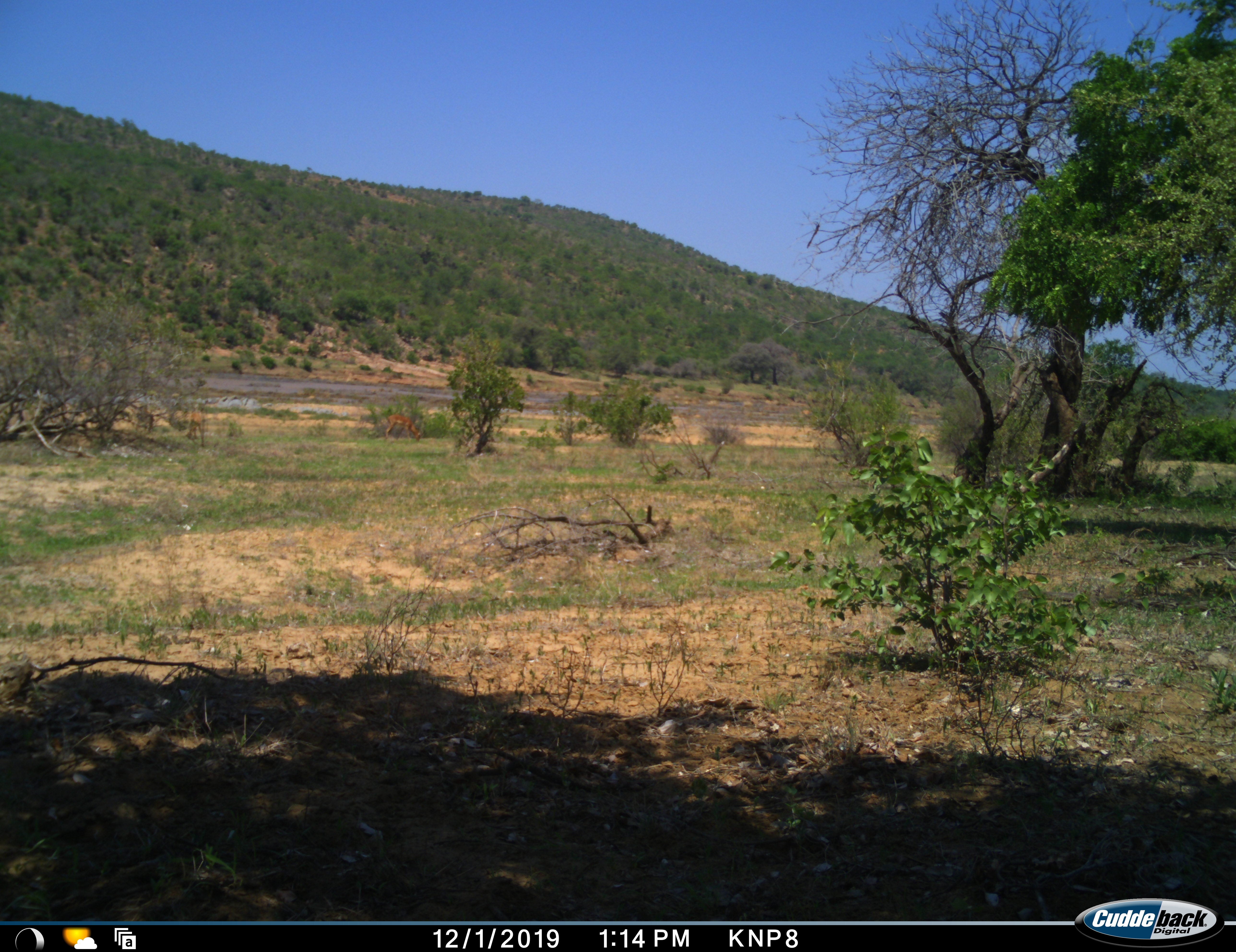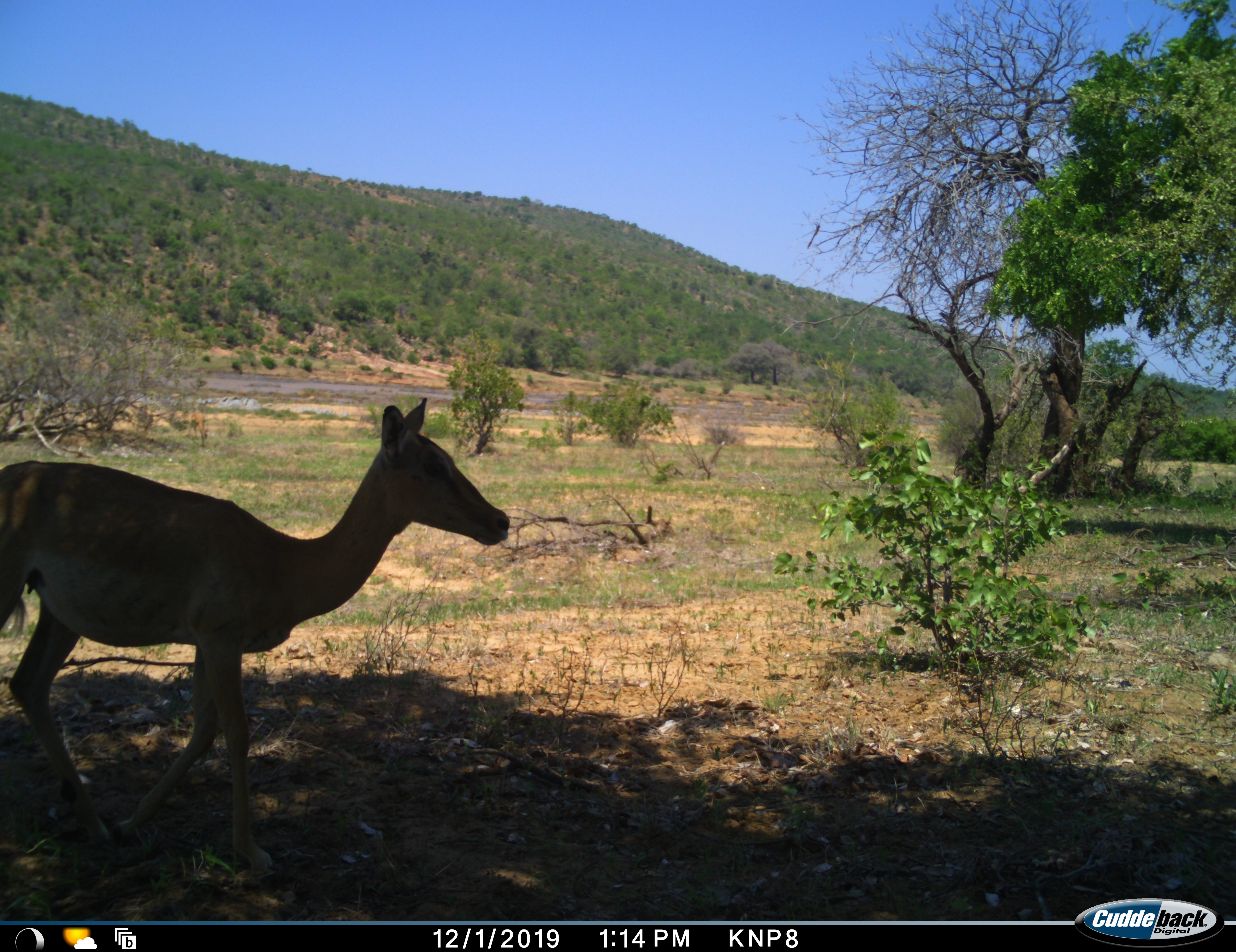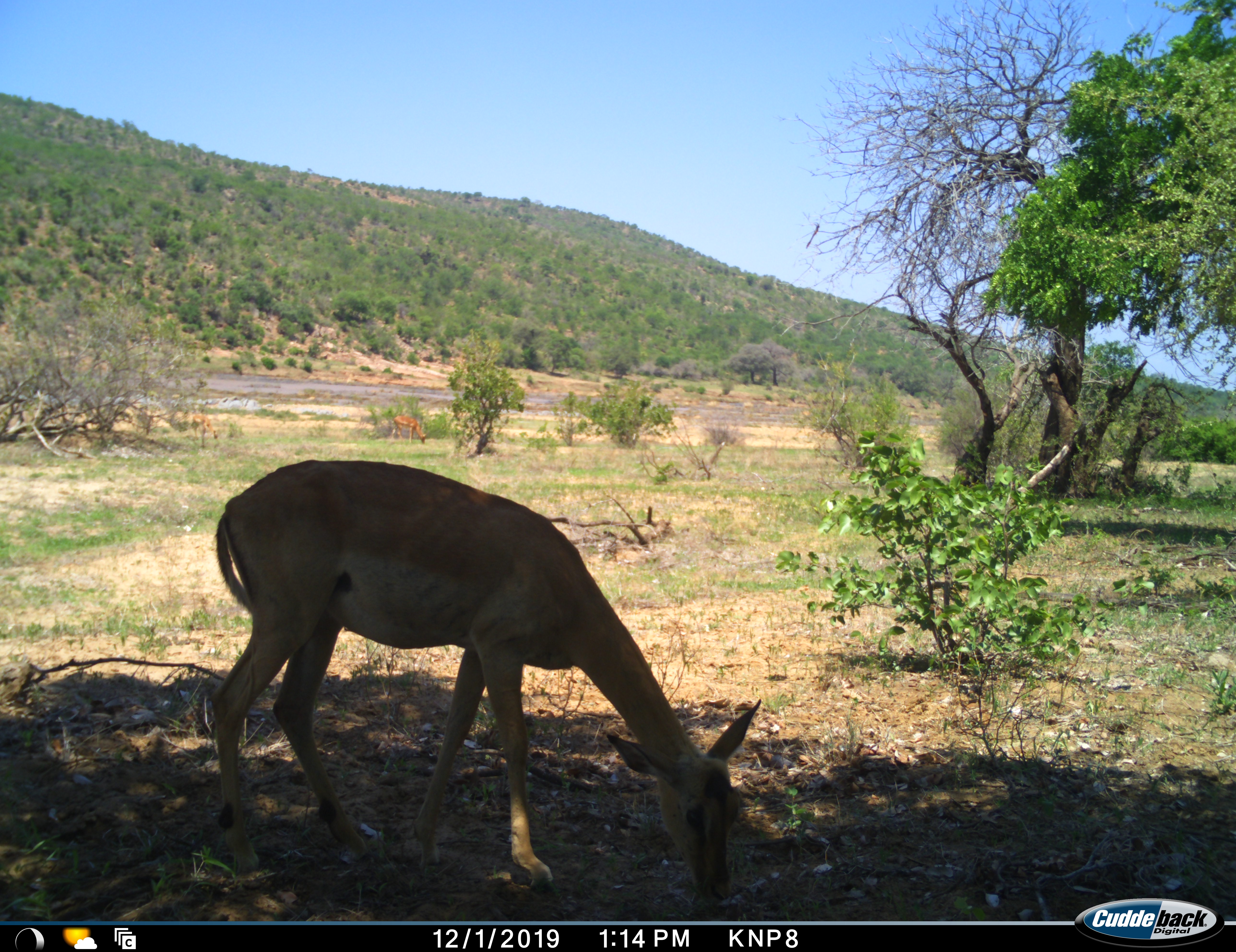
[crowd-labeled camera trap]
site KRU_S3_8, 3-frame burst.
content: unidentified animal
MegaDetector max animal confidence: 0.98